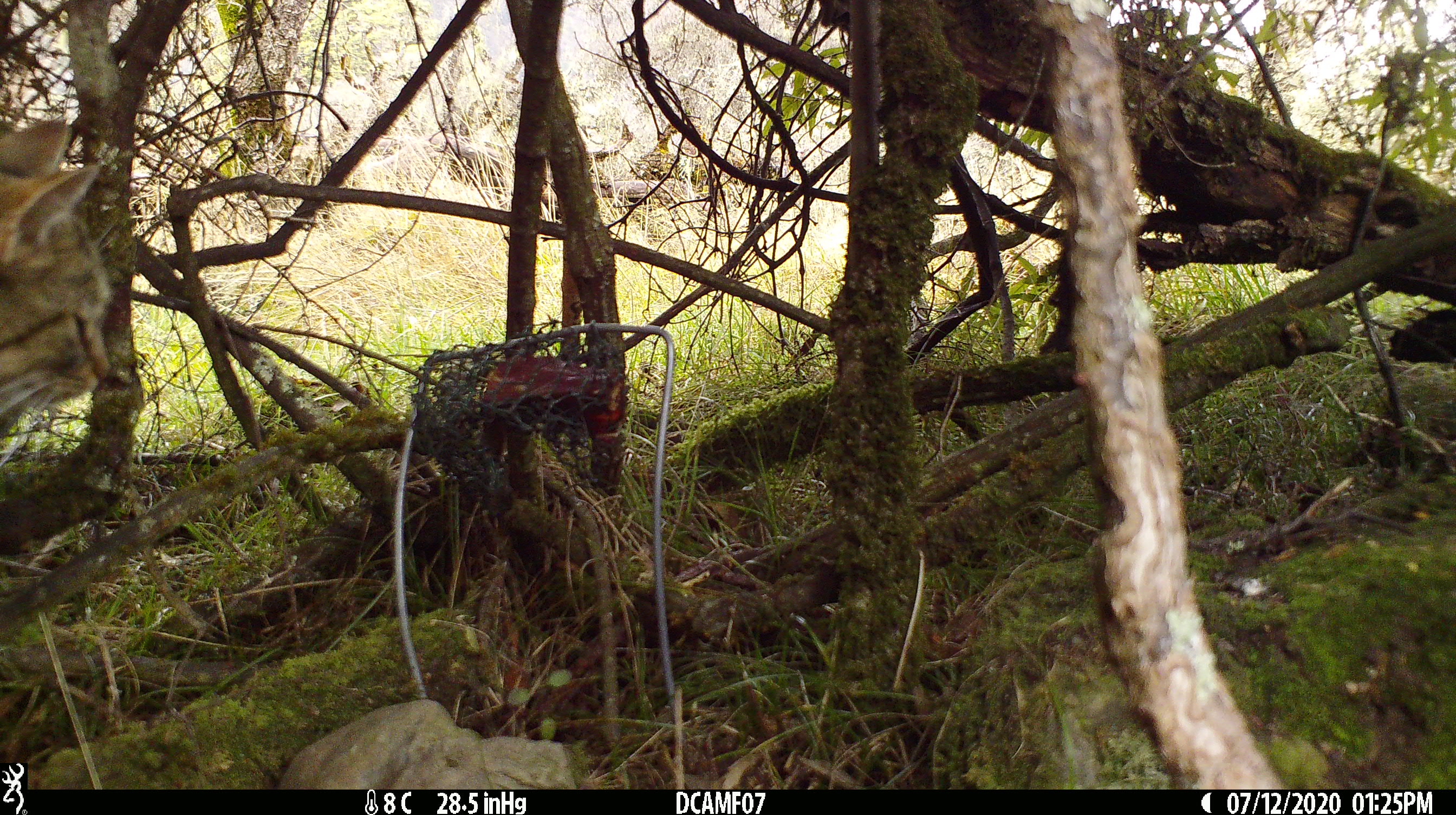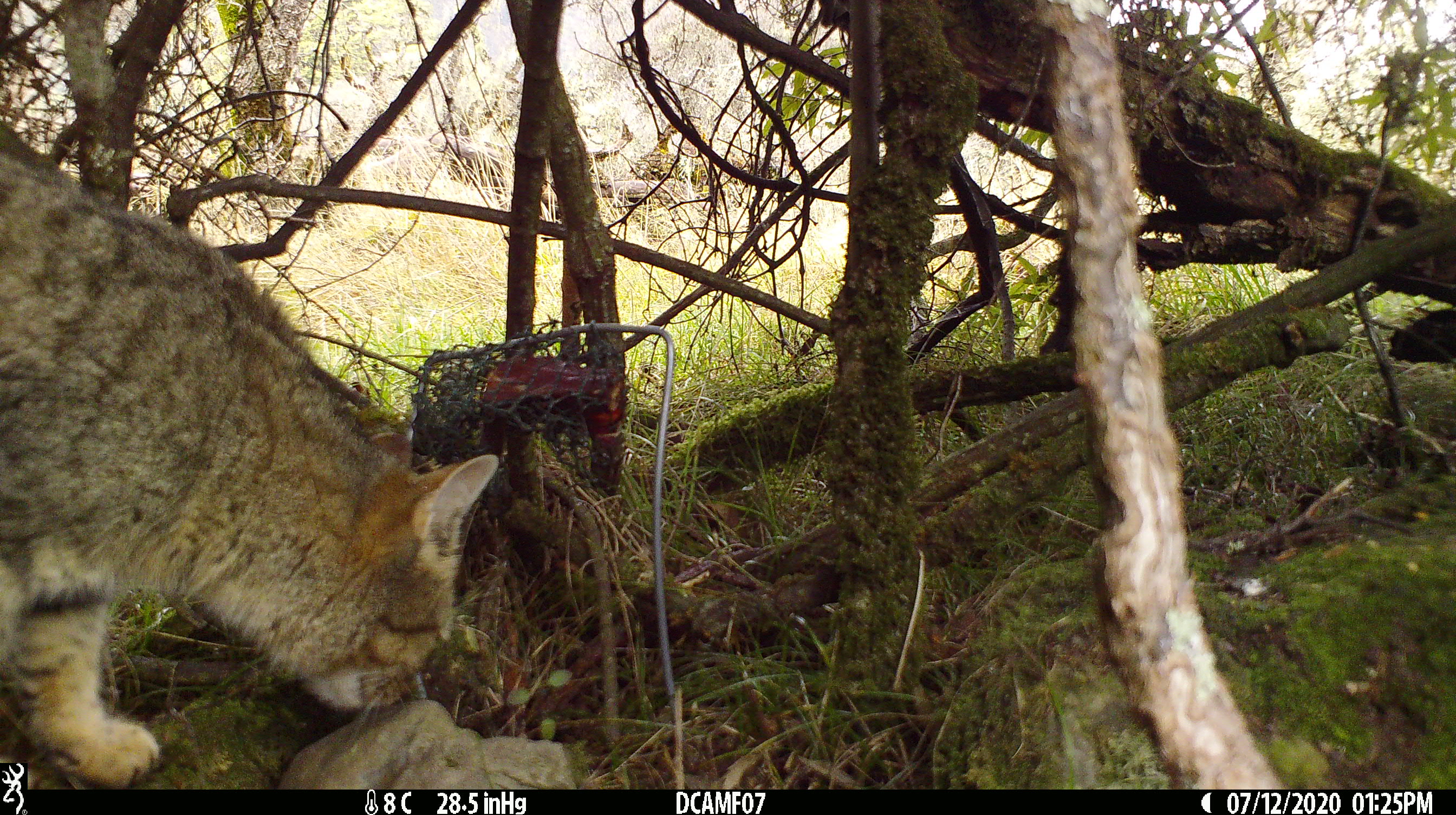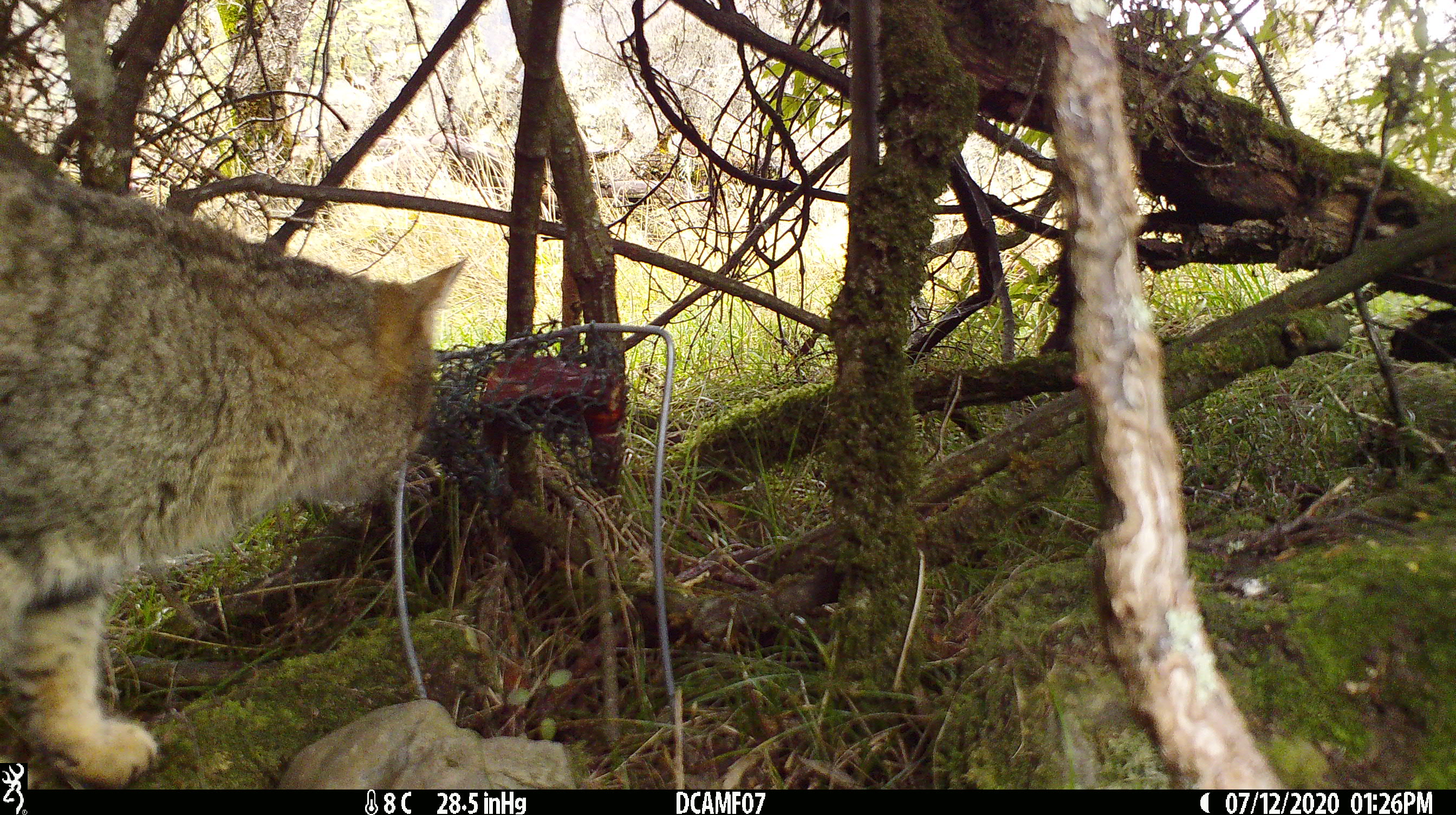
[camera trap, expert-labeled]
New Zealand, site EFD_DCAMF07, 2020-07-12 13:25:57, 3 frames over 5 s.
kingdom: Animalia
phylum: Chordata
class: Mammalia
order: Carnivora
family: Felidae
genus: Felis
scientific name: Felis catus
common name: domestic cat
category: cat